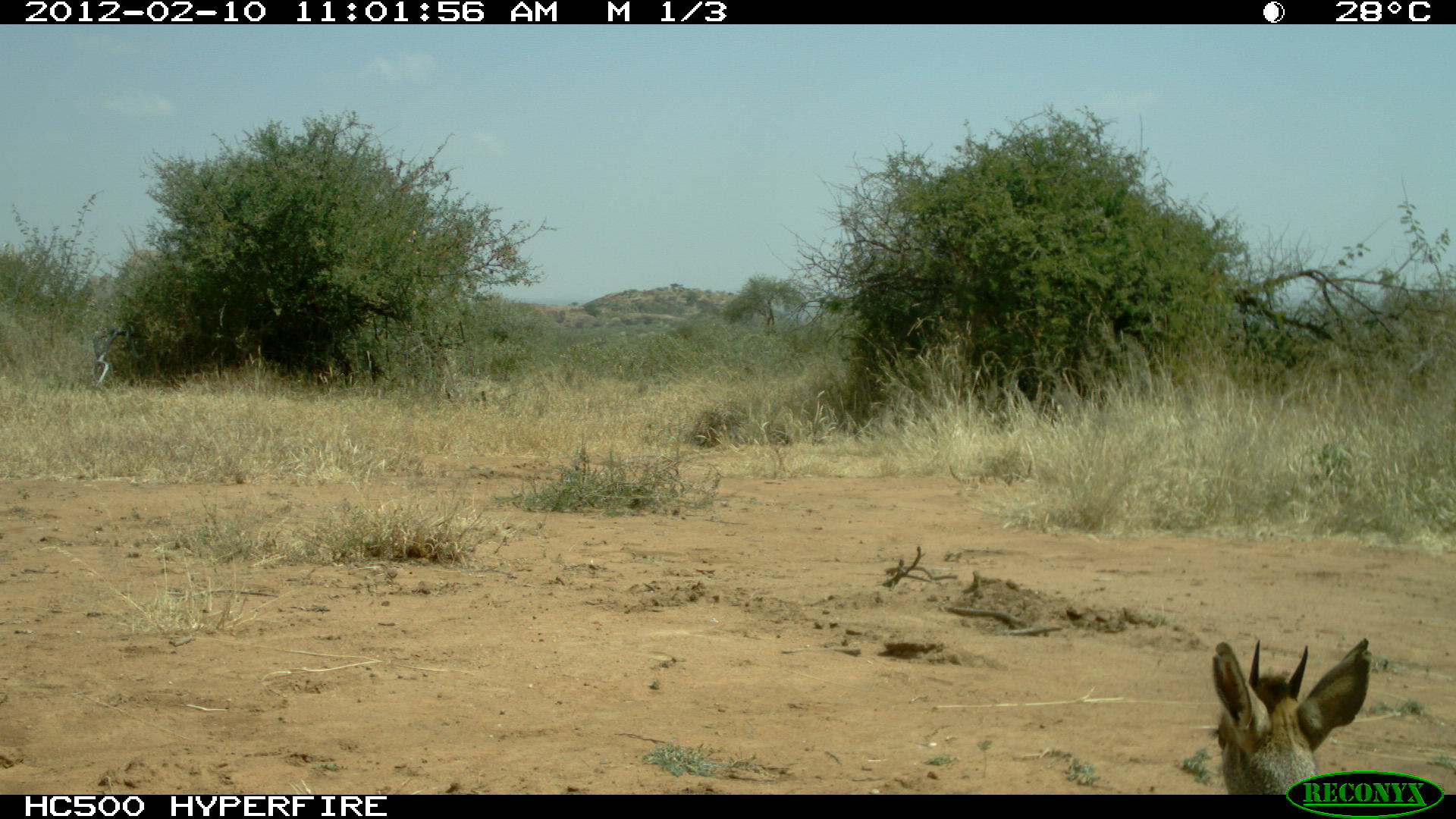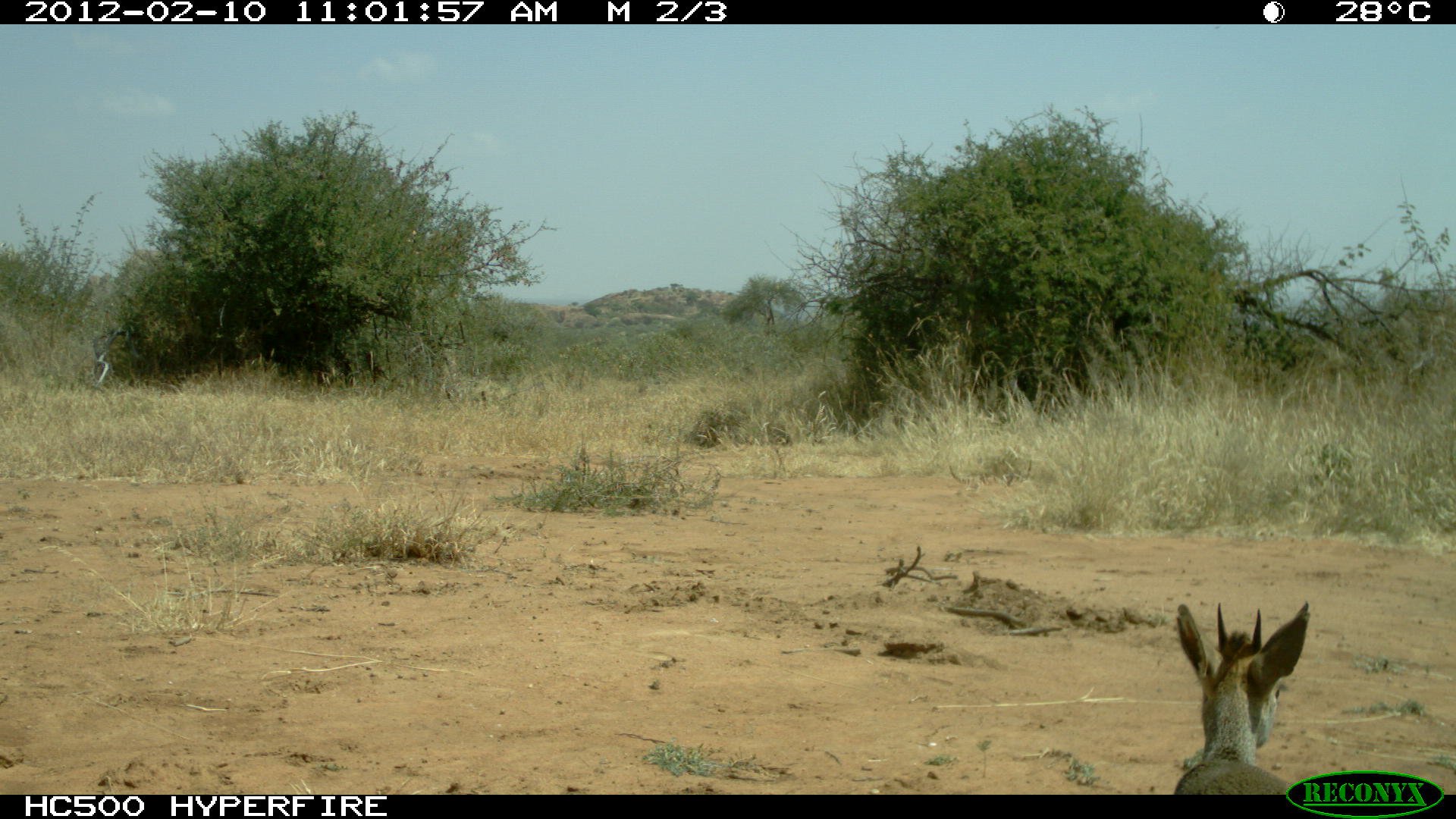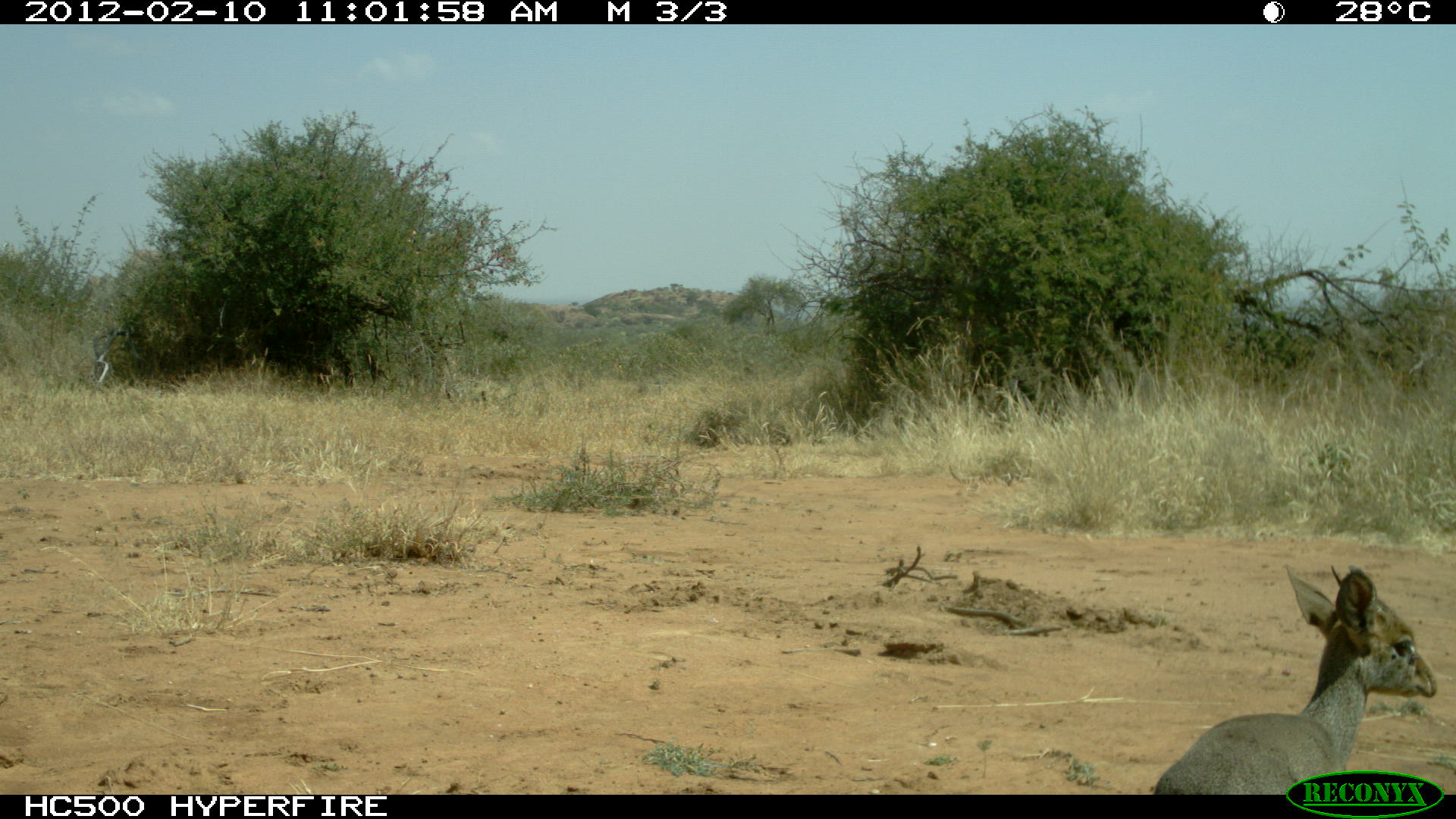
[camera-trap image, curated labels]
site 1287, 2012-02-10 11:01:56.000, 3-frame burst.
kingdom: Animalia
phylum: Chordata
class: Mammalia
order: Artiodactyla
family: Bovidae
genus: Madoqua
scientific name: Madoqua guentheri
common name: günther's dik-dik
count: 1